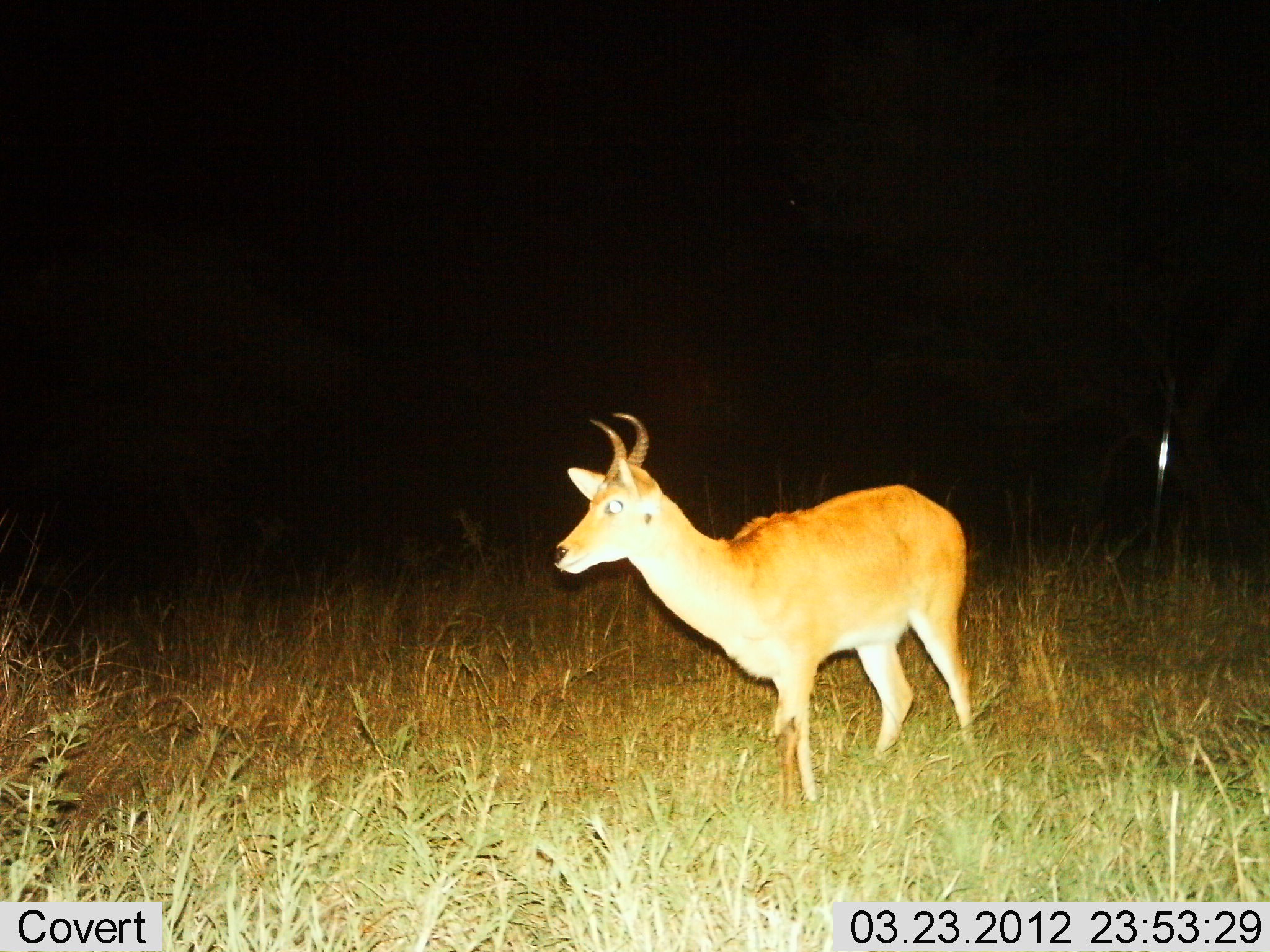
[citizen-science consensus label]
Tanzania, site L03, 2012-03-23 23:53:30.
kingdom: Animalia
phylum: Chordata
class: Mammalia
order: Artiodactyla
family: Bovidae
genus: Redunca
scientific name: Redunca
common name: reedbuck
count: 1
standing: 67%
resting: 0%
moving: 33%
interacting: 0%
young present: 0%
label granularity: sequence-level